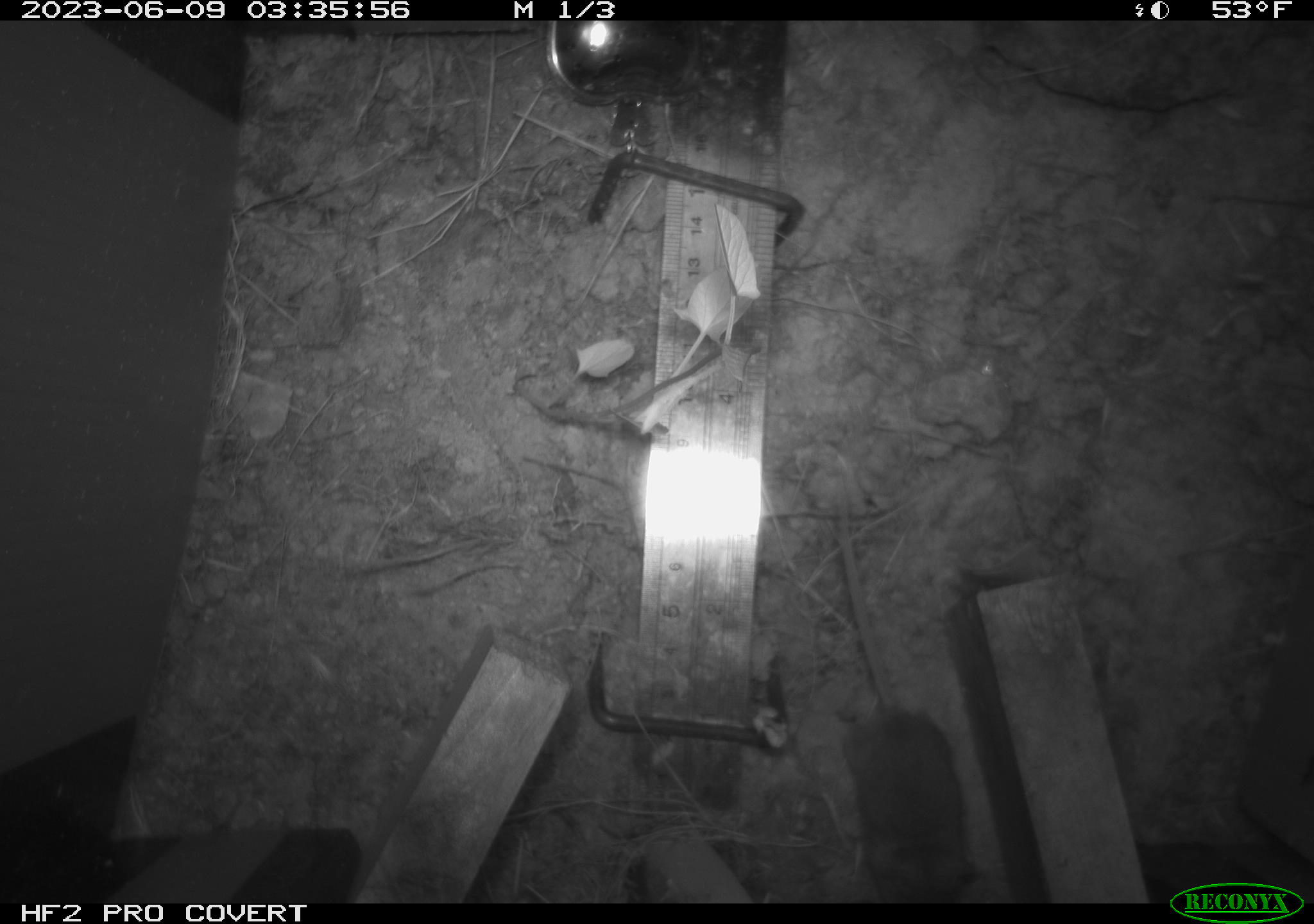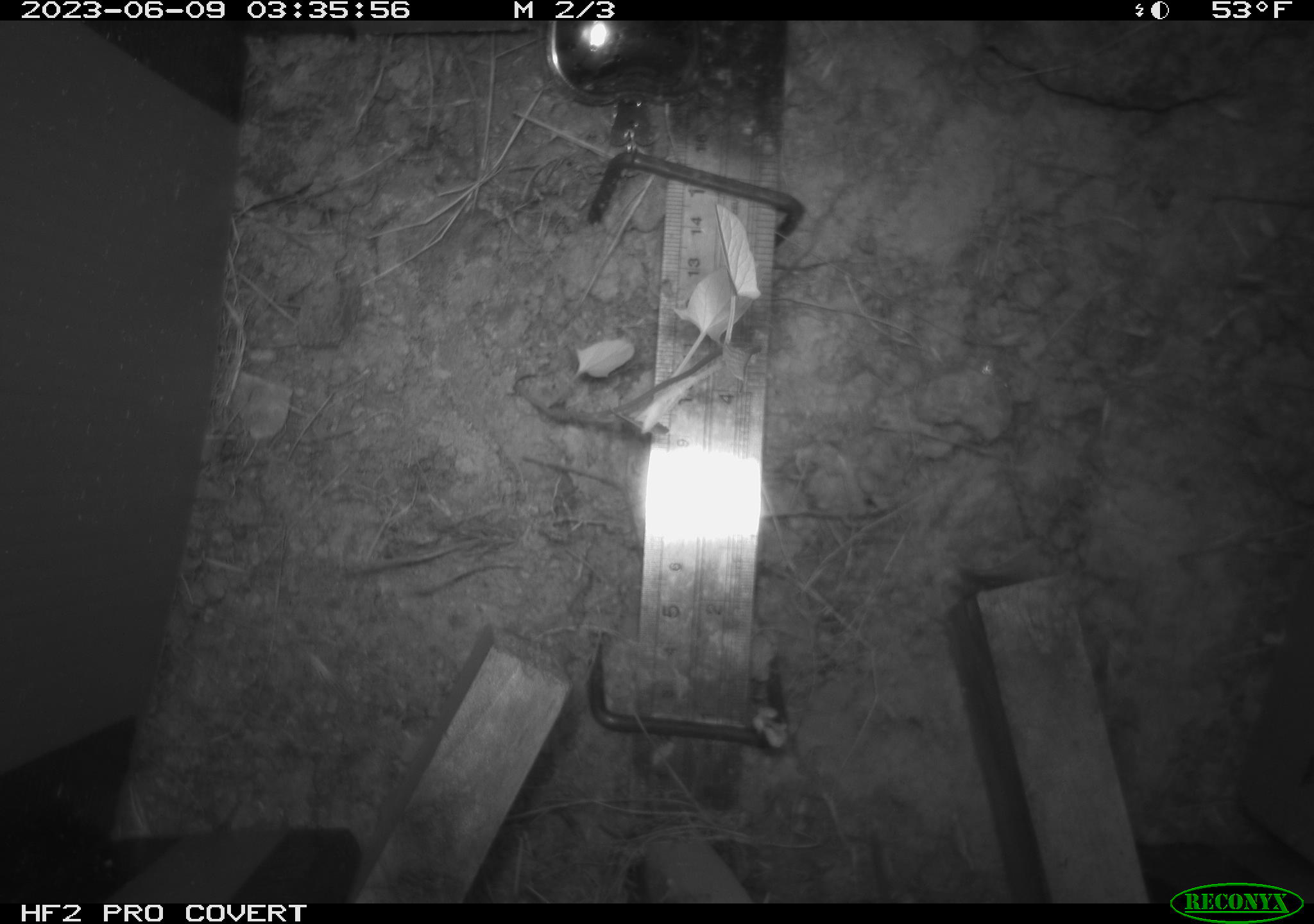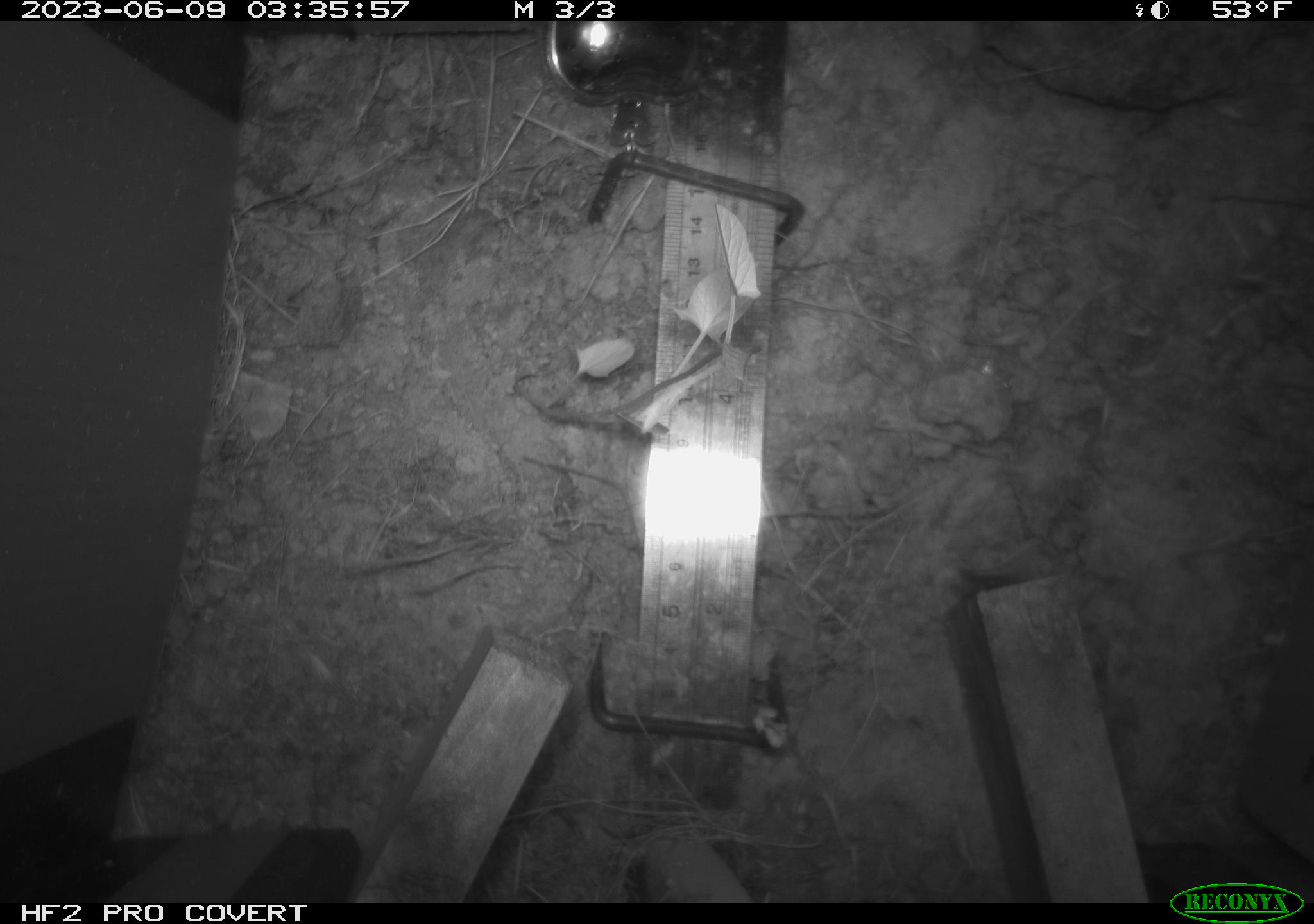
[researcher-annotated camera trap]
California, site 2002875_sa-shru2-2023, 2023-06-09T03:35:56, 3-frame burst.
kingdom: Animalia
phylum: Chordata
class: Mammalia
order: Rodentia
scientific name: Rodentia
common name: mouse species